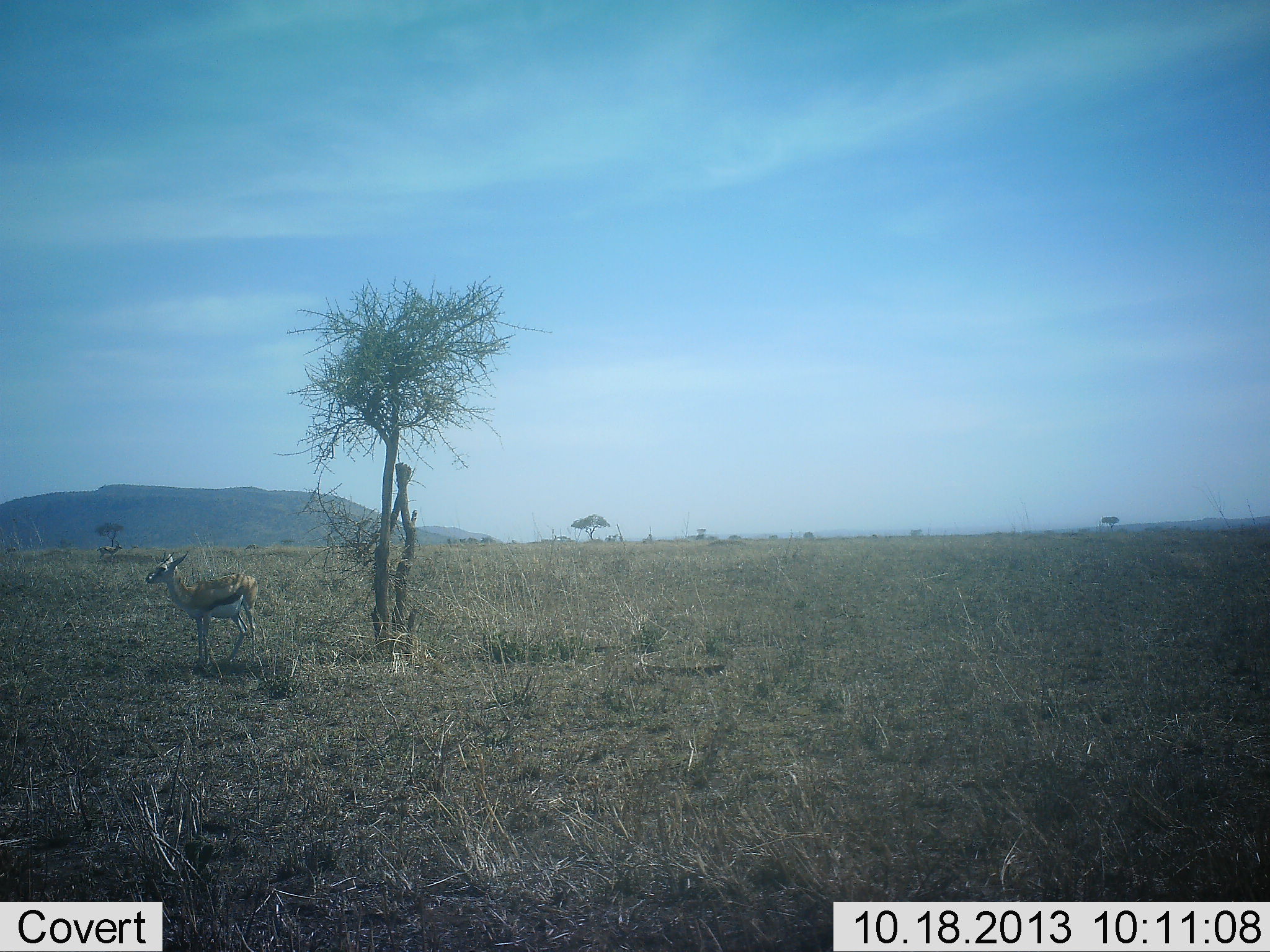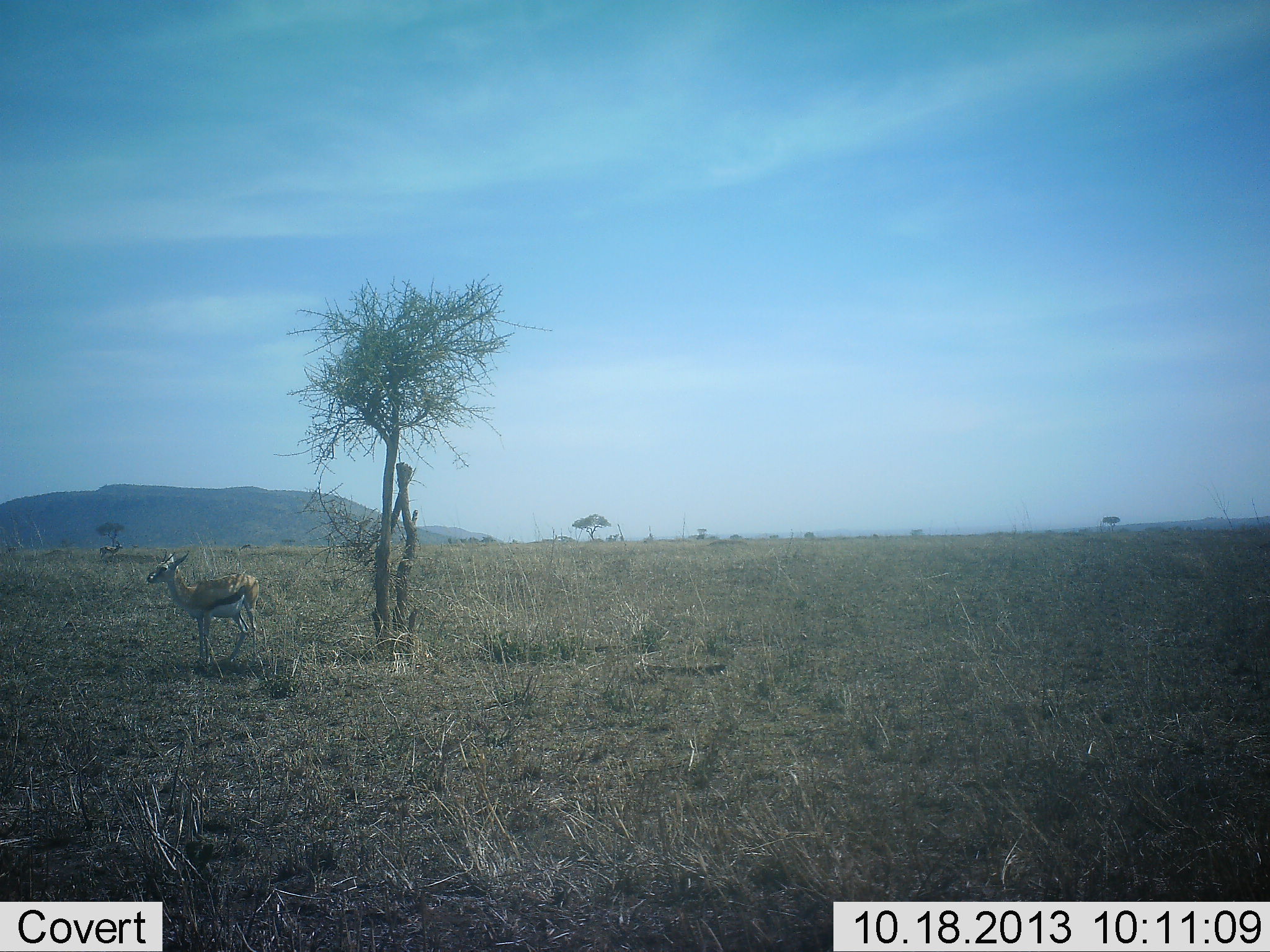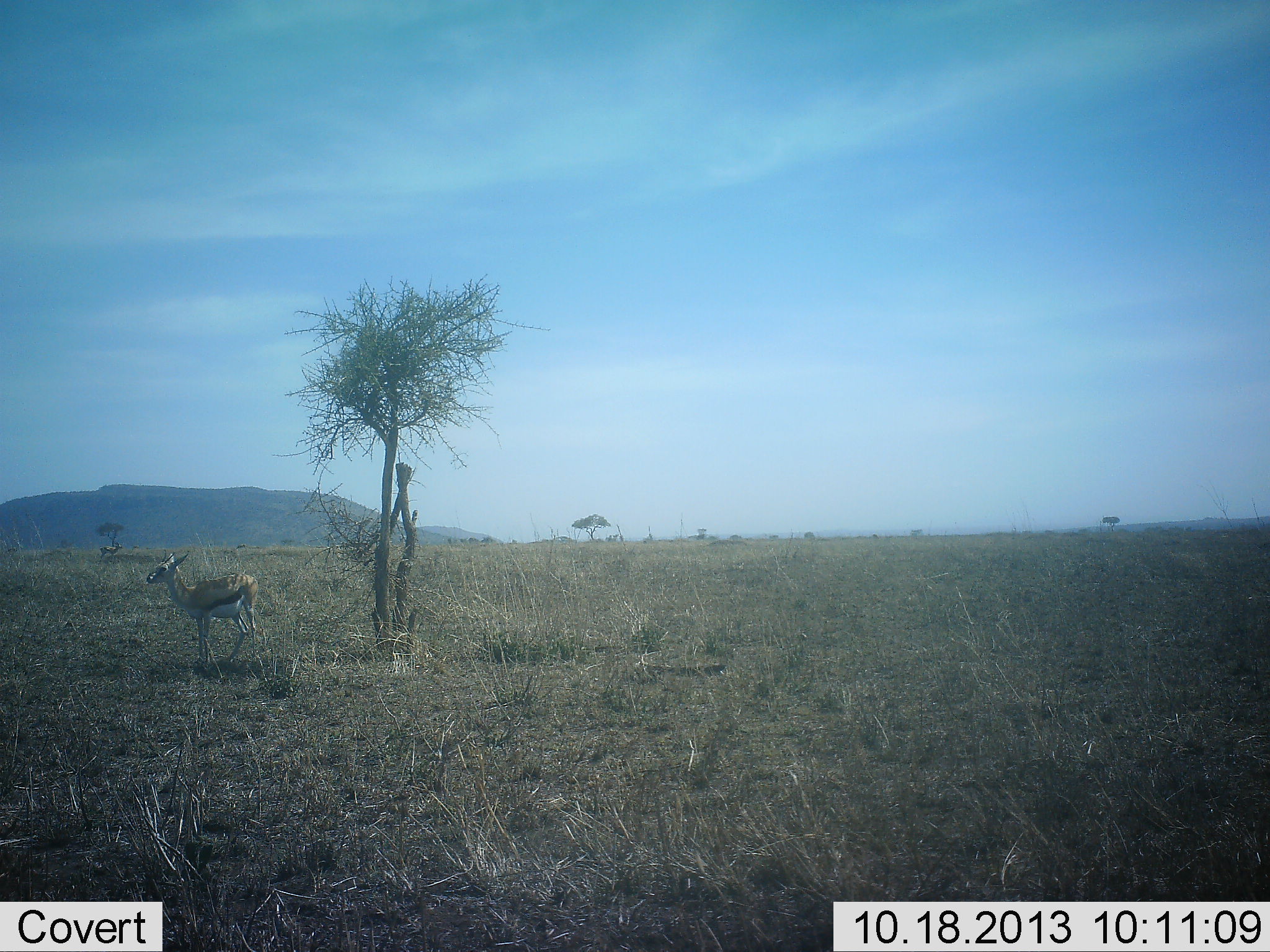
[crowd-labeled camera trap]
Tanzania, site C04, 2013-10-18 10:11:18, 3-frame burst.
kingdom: Animalia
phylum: Chordata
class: Mammalia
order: Artiodactyla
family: Bovidae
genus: Eudorcas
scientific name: Eudorcas thomsonii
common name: thomson's gazelle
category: gazellethomsons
Gazellethomsons (thomson's gazelle) (Eudorcas thomsonii), count 1. Behavior (volunteer vote fractions): standing 100%, resting 20%, moving 0%, interacting 0%. Young present (vote fraction): 0%. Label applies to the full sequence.